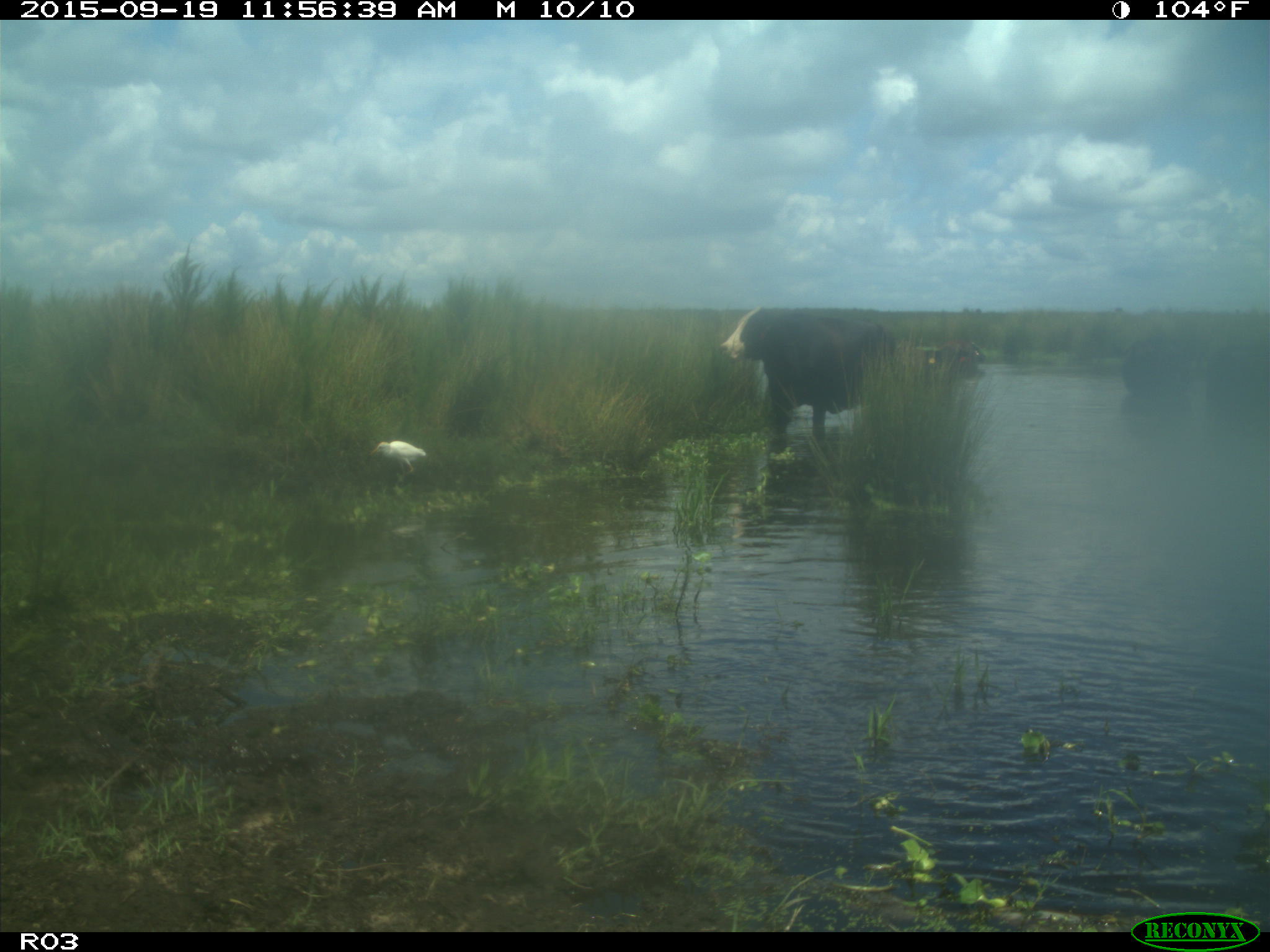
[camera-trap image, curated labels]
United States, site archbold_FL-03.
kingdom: Animalia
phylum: Chordata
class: Mammalia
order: Artiodactyla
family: Bovidae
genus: Bos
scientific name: Bos taurus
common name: domestic cow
Bos taurus (domestic cow).